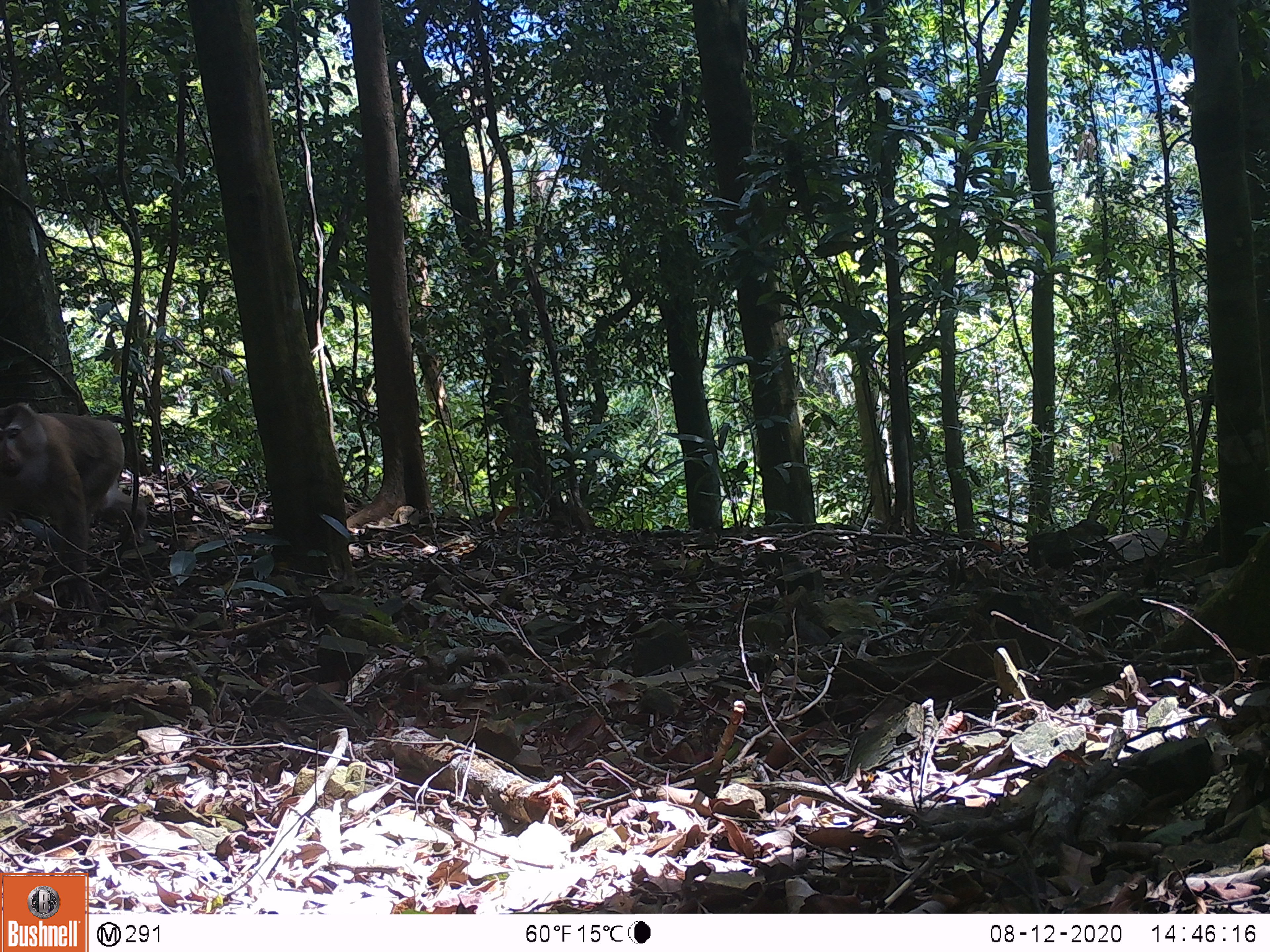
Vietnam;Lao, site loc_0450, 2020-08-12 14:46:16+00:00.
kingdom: Animalia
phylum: Chordata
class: Mammalia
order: Primates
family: Cercopithecidae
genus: Macaca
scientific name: Macaca nemestrina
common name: pig-tailed macaque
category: pig tailed macaque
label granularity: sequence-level